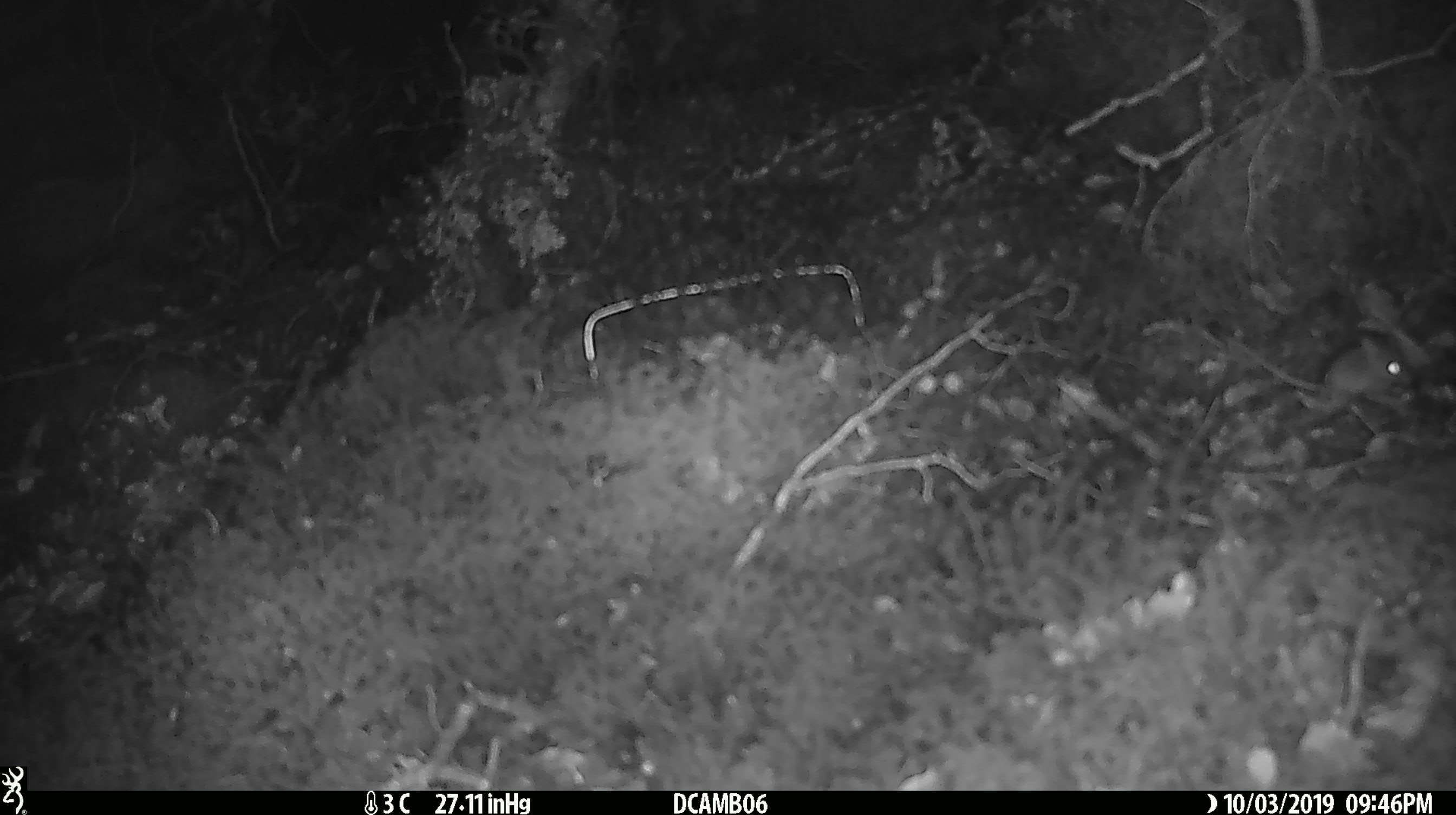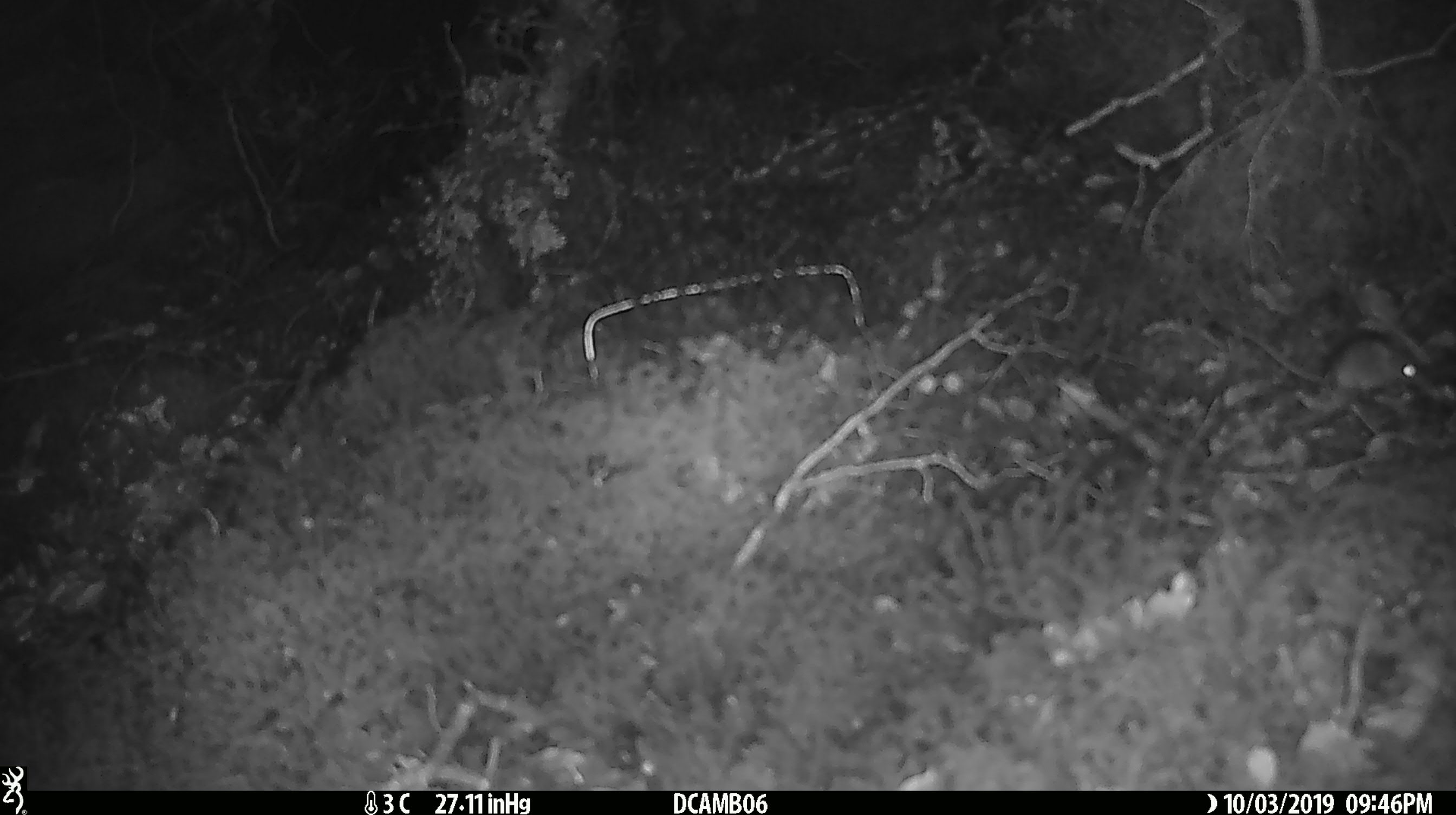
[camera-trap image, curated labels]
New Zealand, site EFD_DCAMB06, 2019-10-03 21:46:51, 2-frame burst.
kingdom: Animalia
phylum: Chordata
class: Mammalia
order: Rodentia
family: Muridae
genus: Mus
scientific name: Mus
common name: mouse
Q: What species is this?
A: Mouse (Mus).